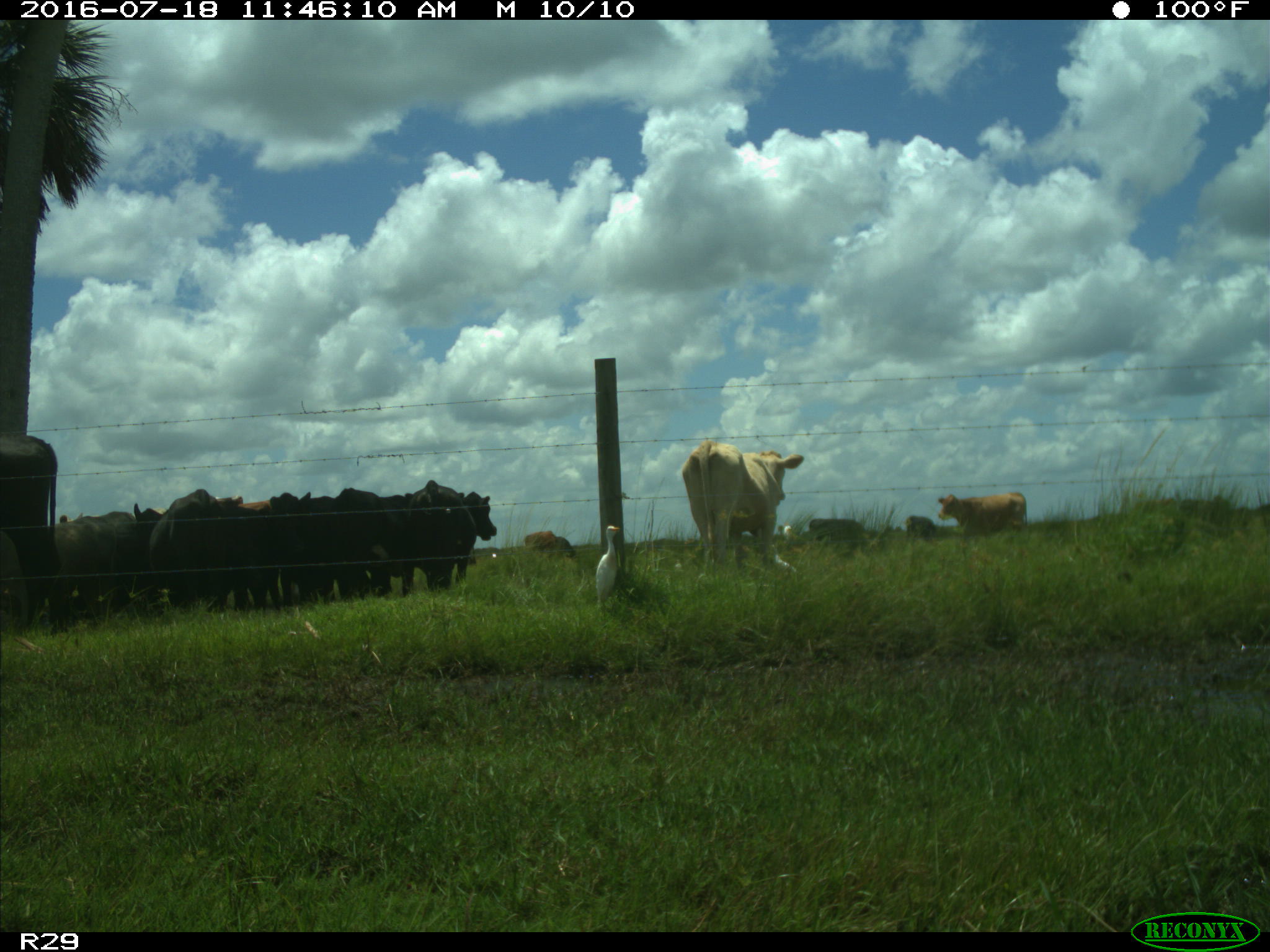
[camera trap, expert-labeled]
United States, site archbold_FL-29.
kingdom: Animalia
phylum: Chordata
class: Mammalia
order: Artiodactyla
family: Bovidae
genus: Bos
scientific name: Bos taurus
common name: domestic cow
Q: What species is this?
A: Bos taurus (domestic cow).